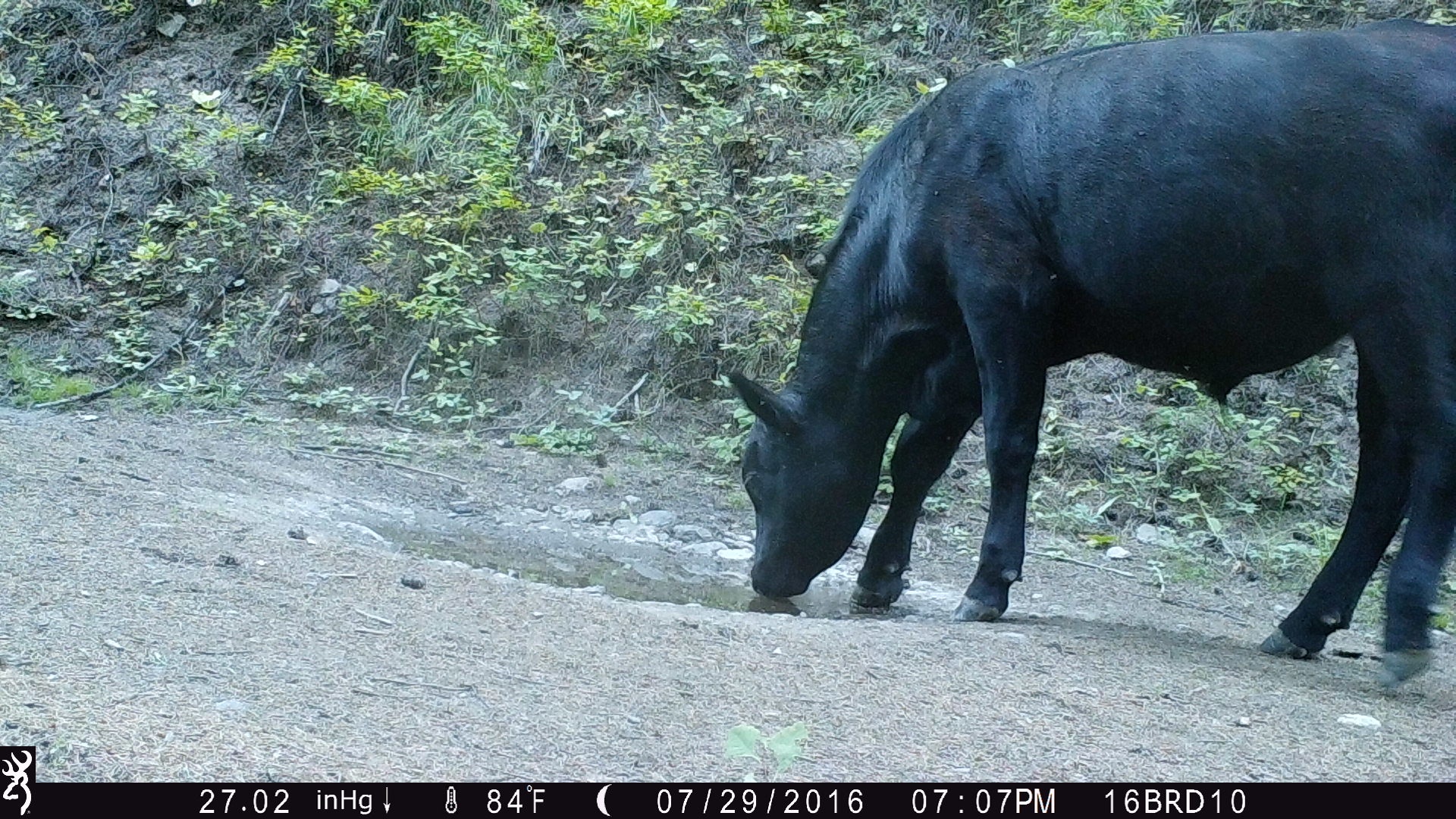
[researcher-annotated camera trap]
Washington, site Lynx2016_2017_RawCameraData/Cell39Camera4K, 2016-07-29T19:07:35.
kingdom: Animalia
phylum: Chordata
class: Mammalia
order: Artiodactyla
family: Bovidae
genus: Bos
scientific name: Bos taurus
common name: domestic cattle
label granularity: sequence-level